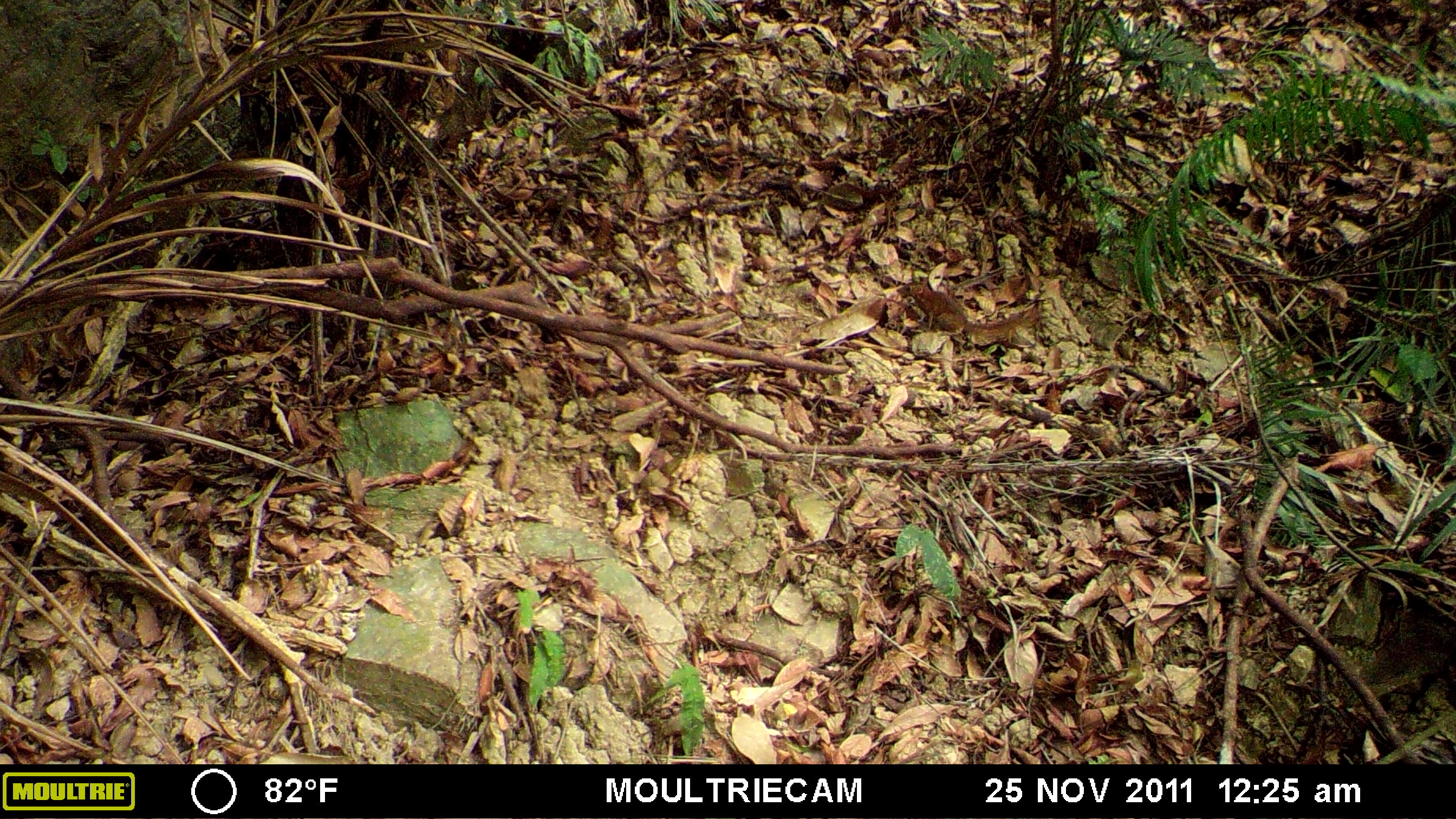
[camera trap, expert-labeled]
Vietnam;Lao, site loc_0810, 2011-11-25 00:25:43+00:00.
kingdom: Animalia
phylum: Chordata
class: Mammalia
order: Scandentia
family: Tupaiidae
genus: Tupaia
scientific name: Tupaia belangeri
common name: northern treeshrew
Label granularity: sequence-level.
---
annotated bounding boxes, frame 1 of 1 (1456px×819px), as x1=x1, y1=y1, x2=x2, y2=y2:
northern treeshrew: x1=896, y1=278, x2=1040, y2=339